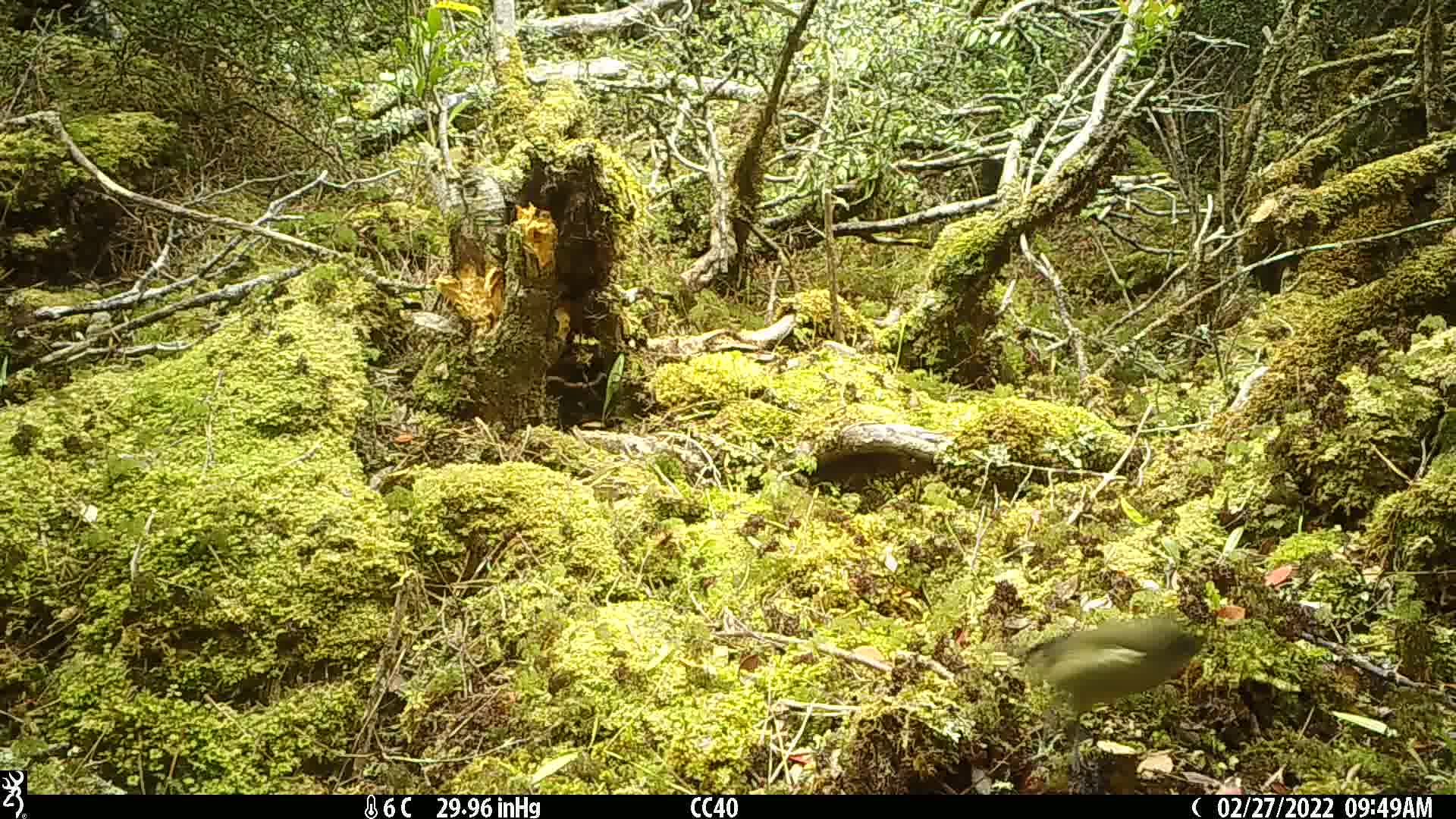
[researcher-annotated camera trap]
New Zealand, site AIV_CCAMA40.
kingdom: Animalia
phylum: Chordata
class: Aves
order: Passeriformes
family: Meliphagidae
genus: Anthornis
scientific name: Anthornis melanura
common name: new zealand bellbird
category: bellbird